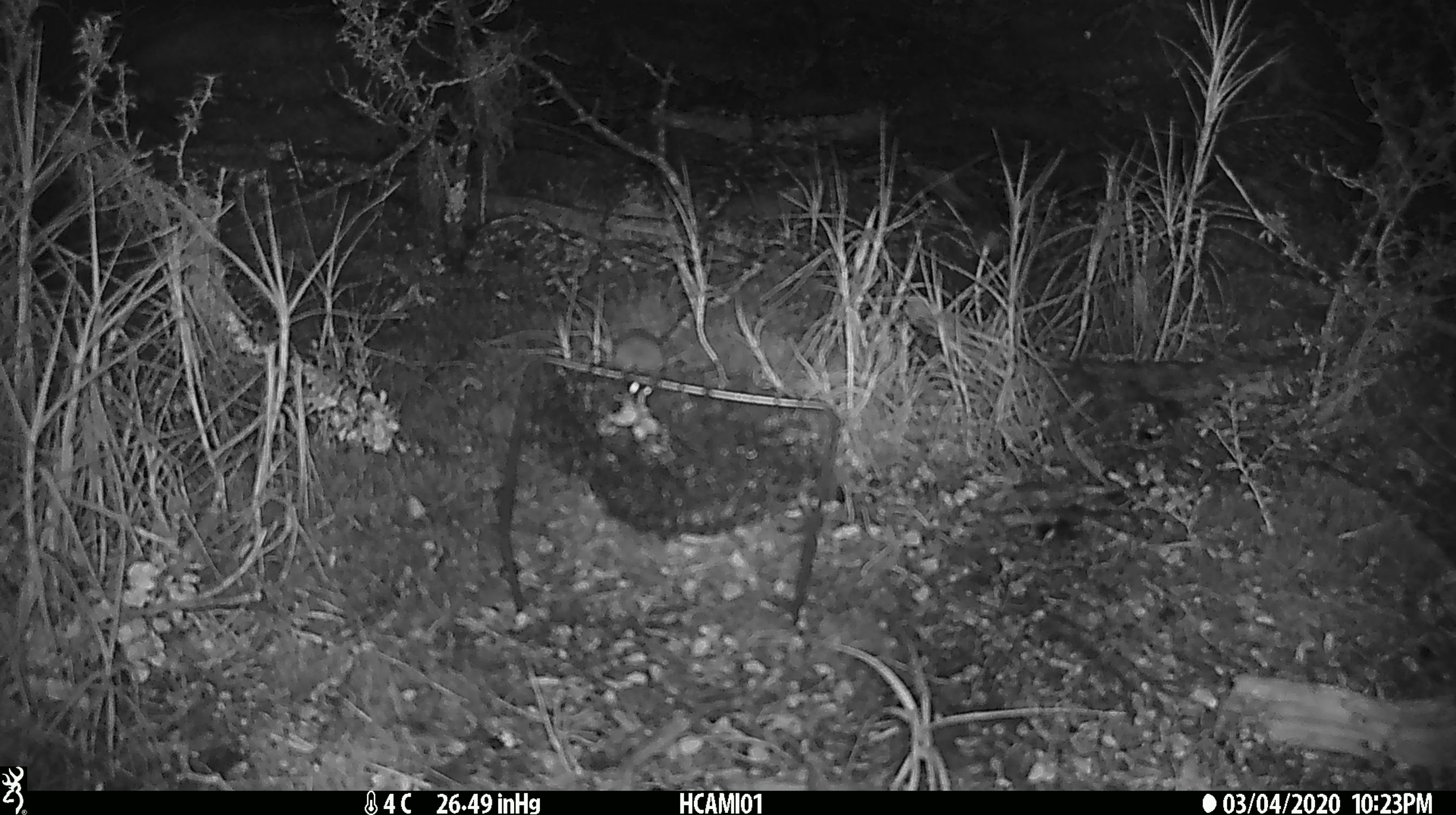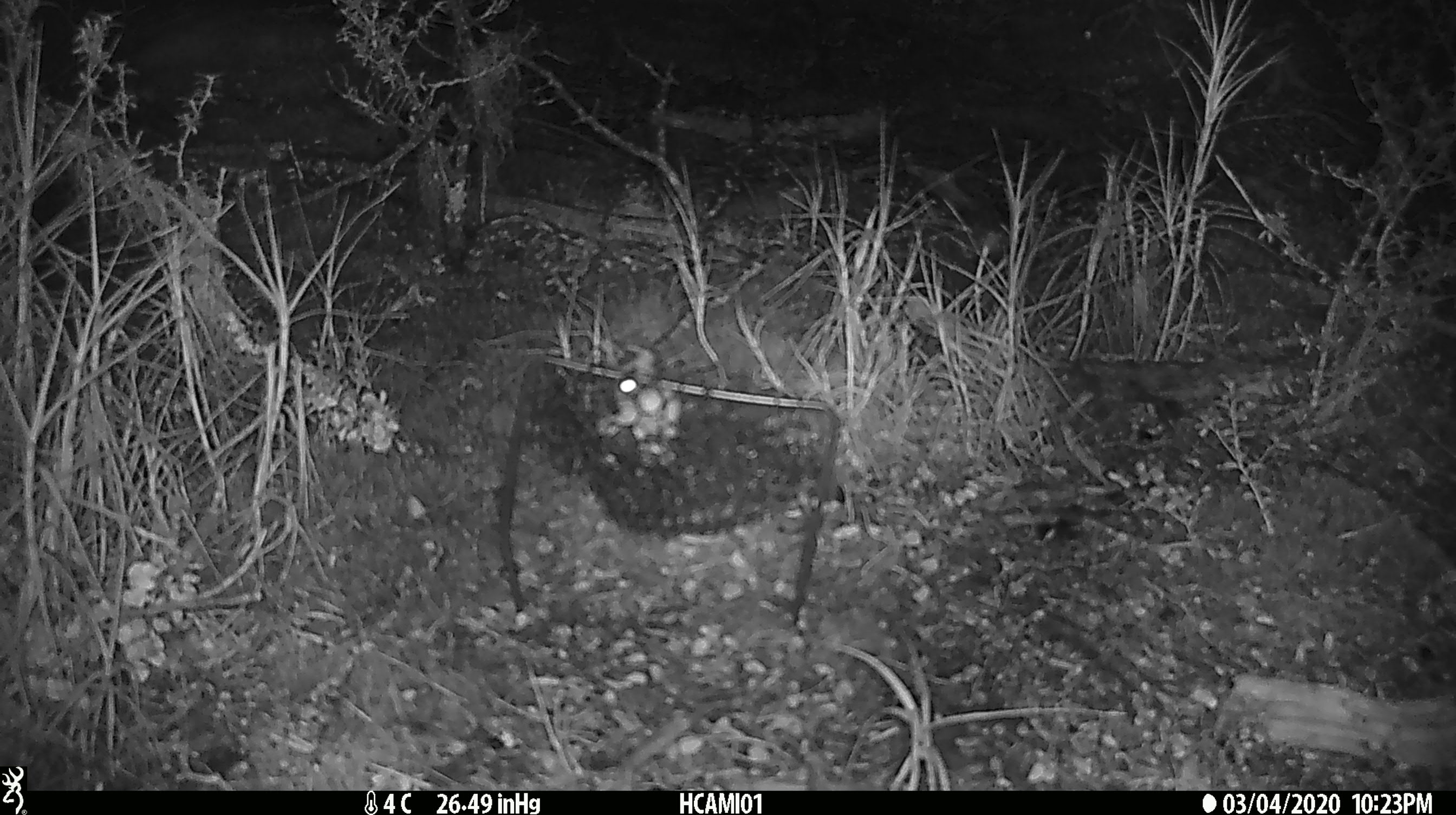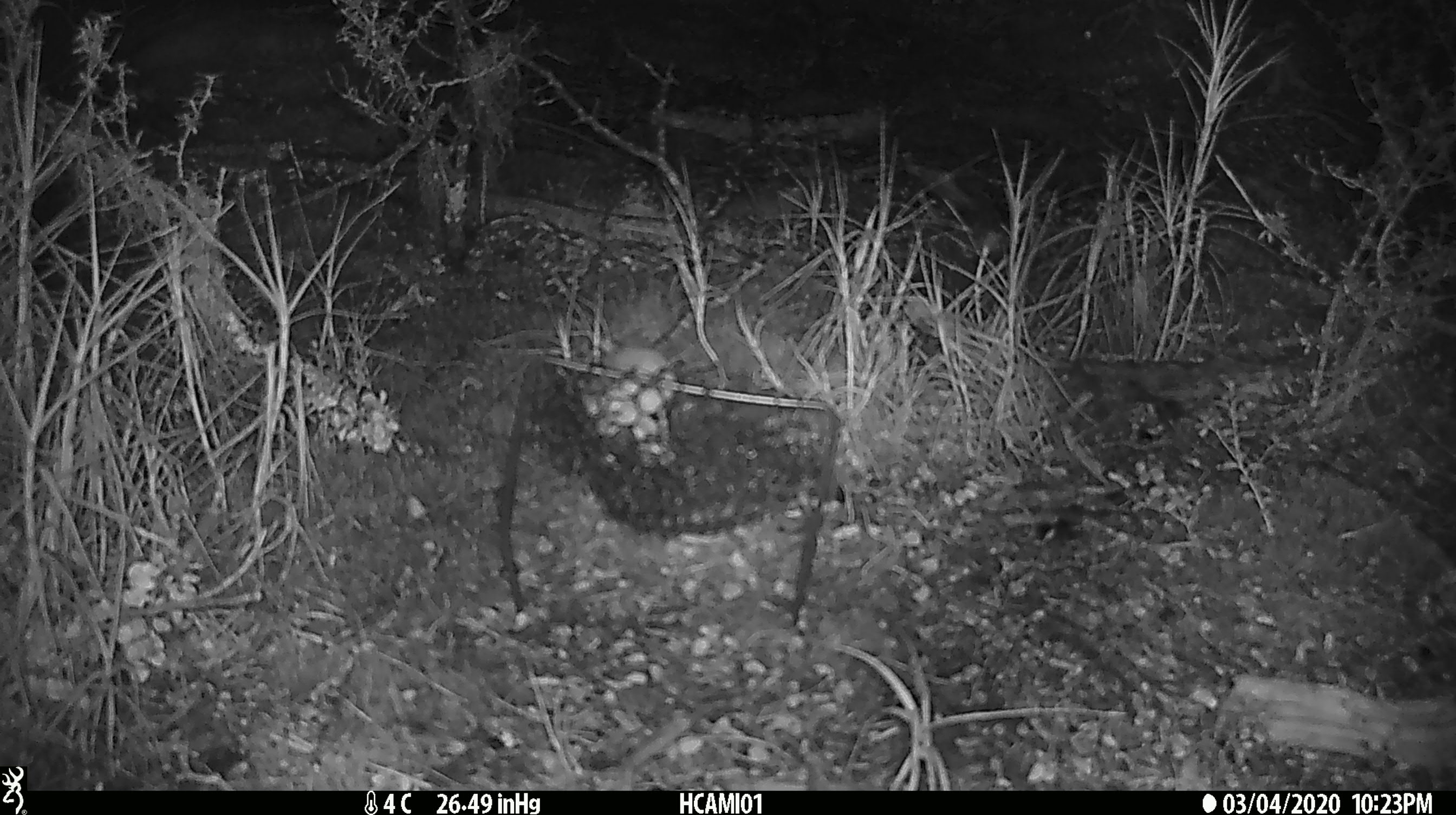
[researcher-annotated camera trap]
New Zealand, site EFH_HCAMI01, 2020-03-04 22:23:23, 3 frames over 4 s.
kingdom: Animalia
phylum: Chordata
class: Mammalia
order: Rodentia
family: Muridae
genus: Mus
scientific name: Mus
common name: mouse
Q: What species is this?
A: Mouse (Mus).